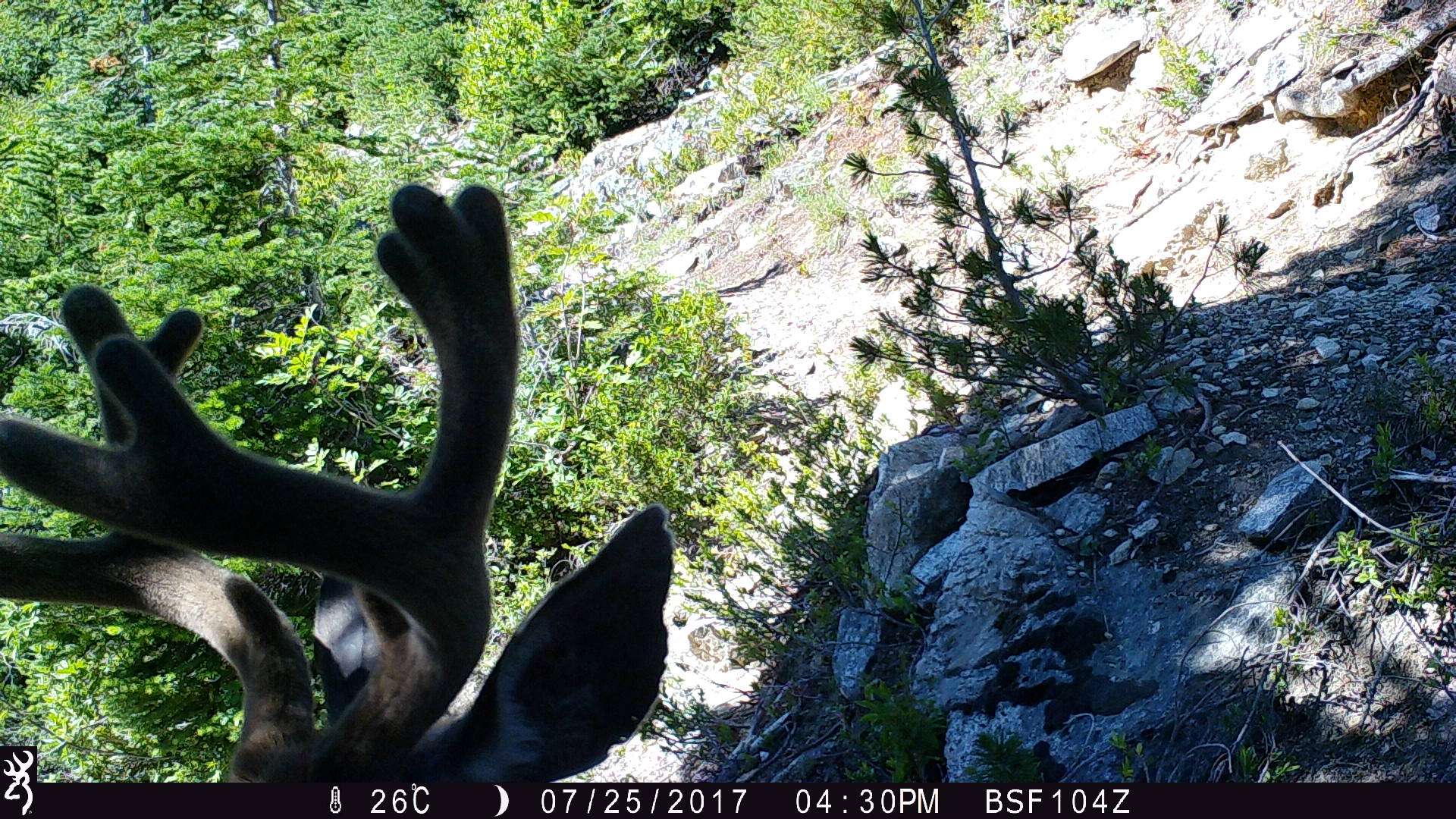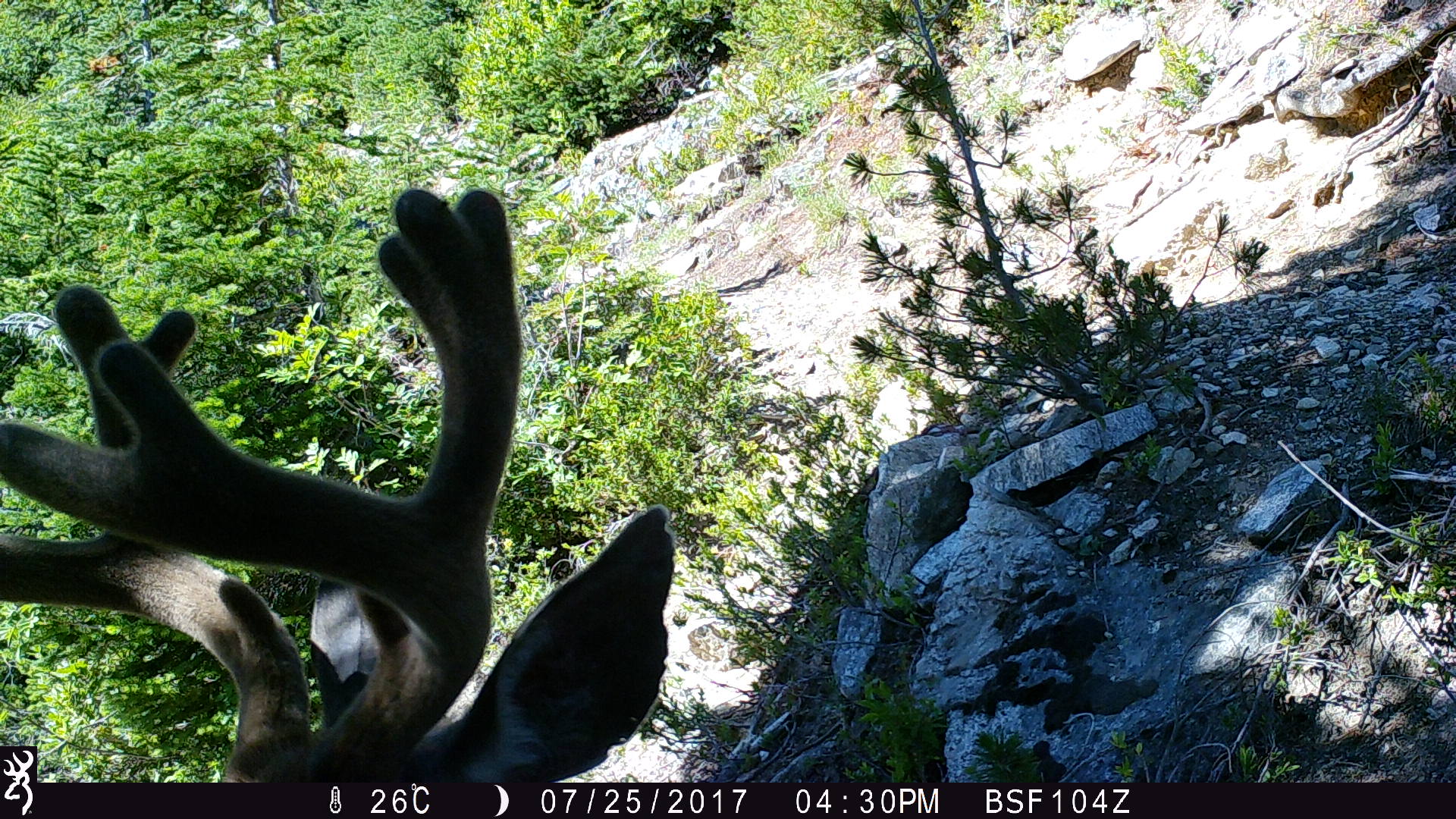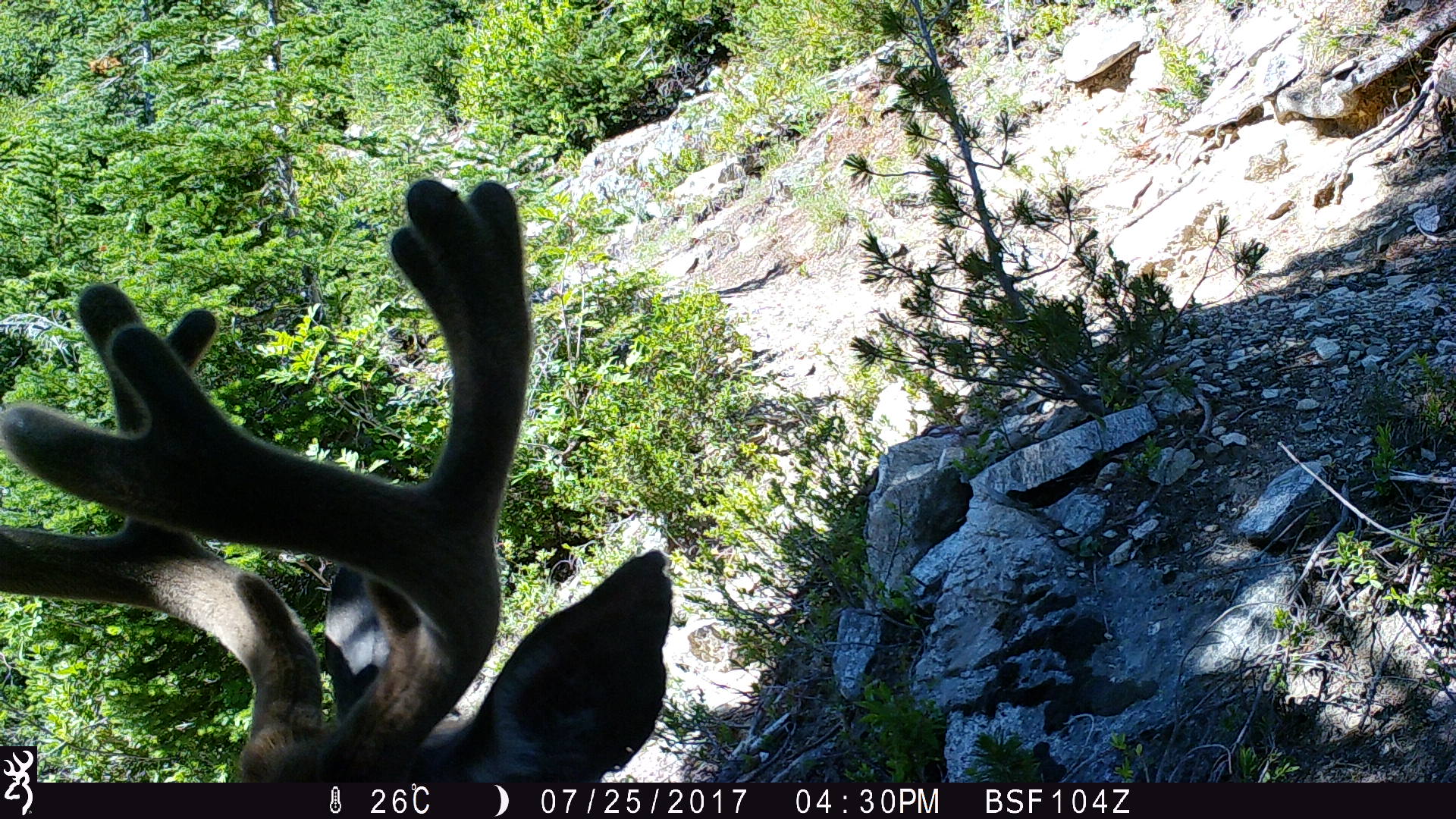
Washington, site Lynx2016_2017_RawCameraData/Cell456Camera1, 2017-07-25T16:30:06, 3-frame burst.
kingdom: Animalia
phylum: Chordata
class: Mammalia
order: Artiodactyla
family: Cervidae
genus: Odocoileus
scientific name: Odocoileus hemionus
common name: mule deer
Odocoileus hemionus (mule deer). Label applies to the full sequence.